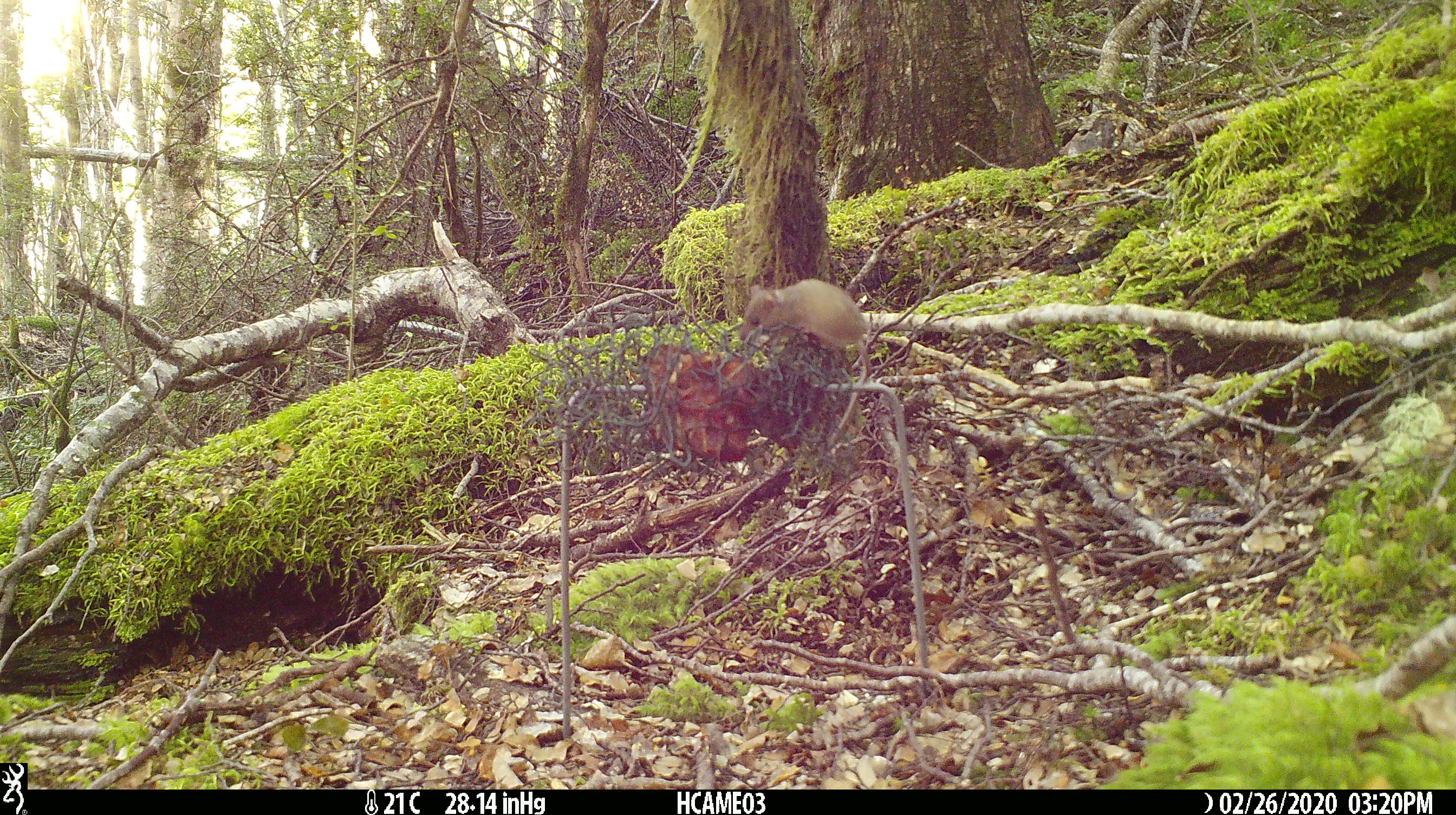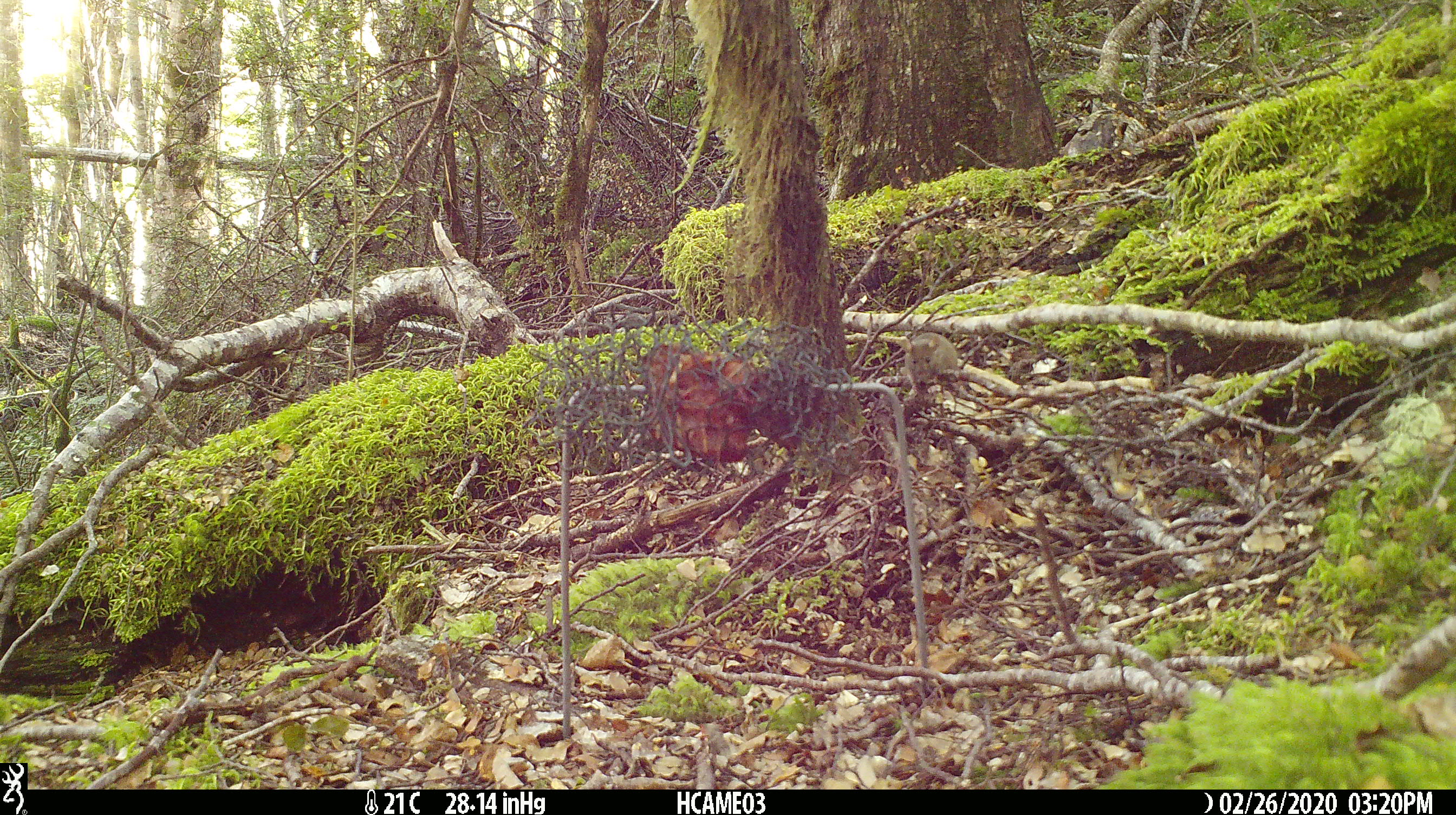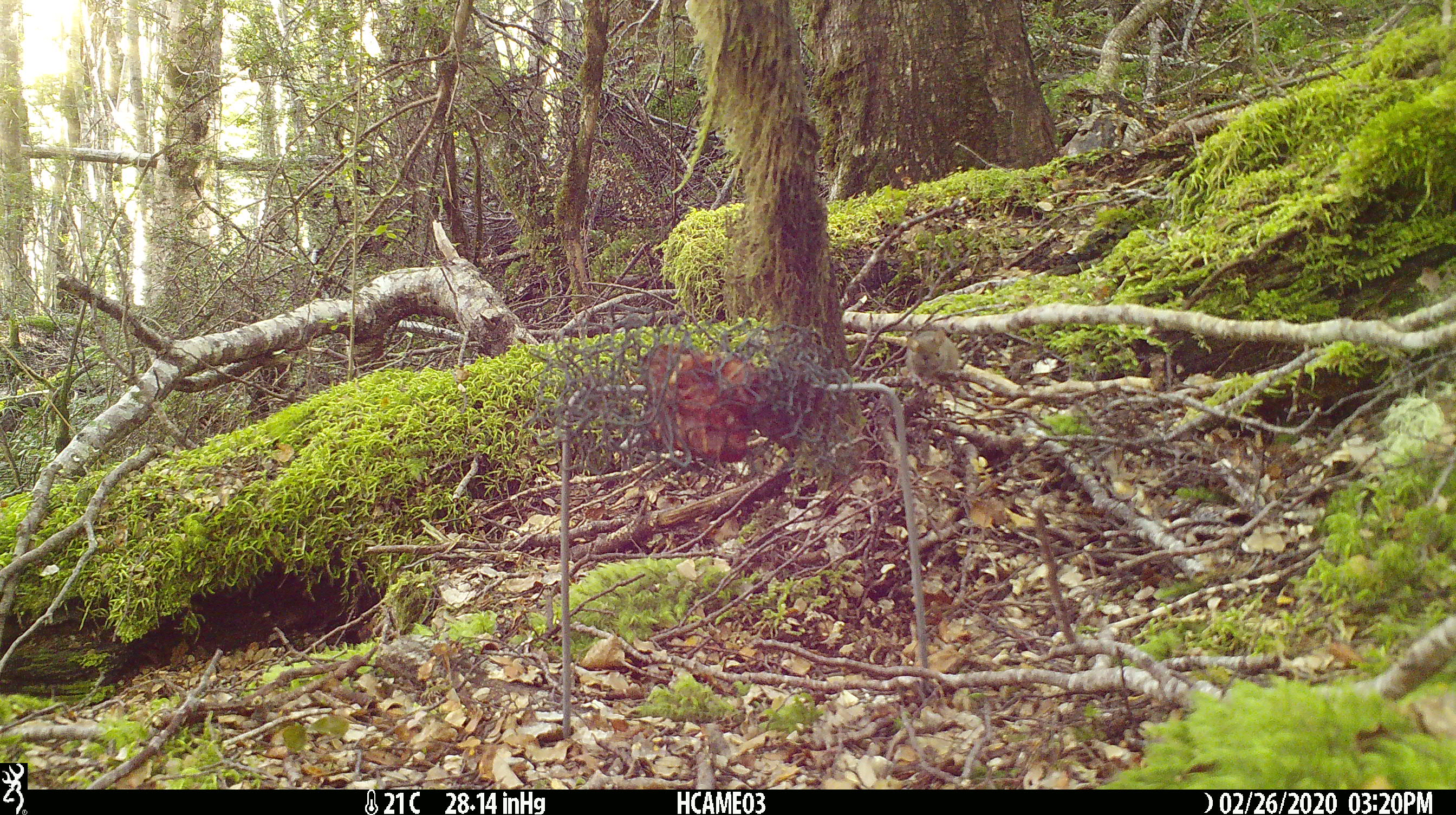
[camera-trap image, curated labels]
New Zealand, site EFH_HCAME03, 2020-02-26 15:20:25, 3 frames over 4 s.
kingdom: Animalia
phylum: Chordata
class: Mammalia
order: Rodentia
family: Muridae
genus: Mus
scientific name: Mus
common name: mouse